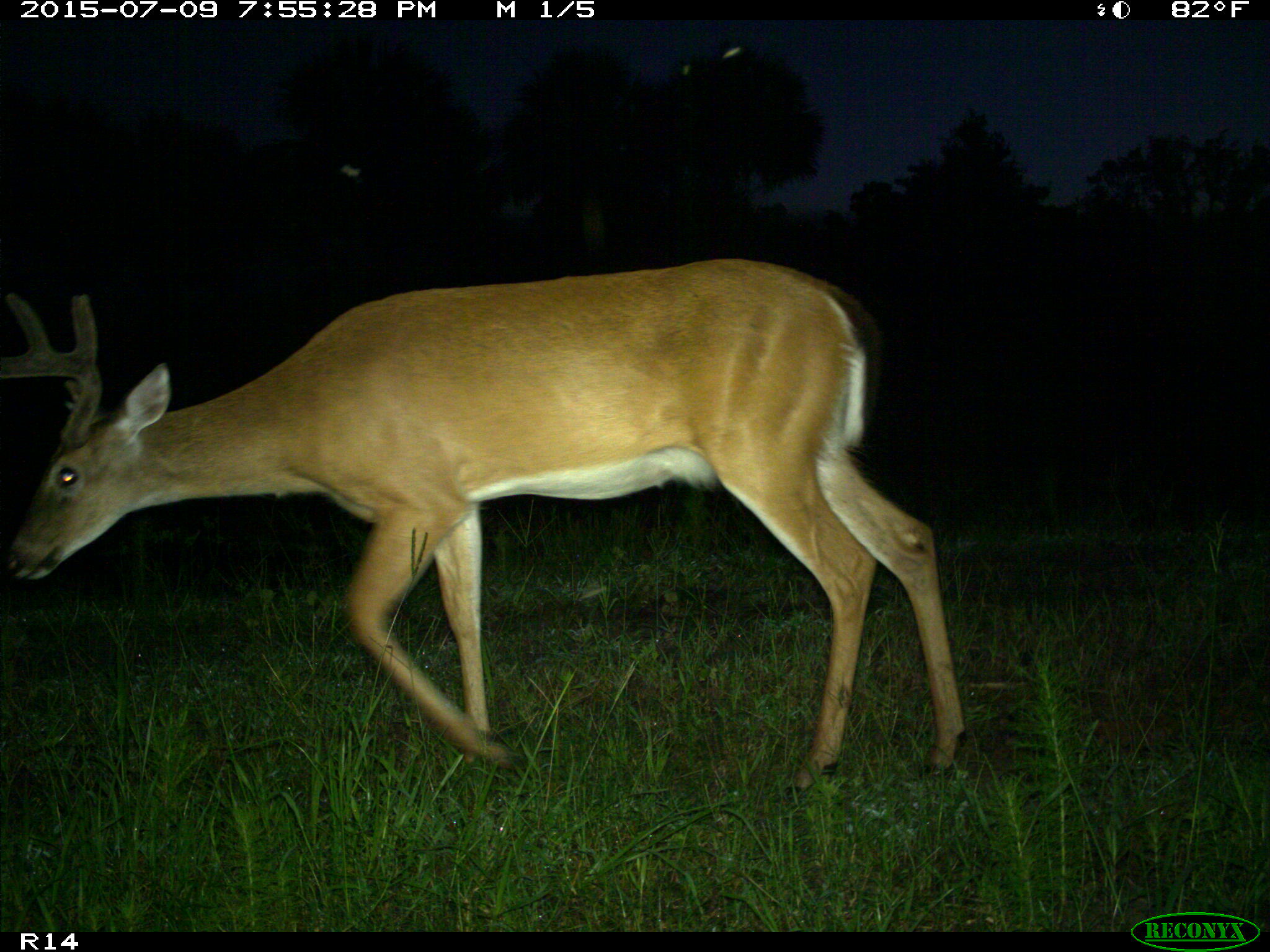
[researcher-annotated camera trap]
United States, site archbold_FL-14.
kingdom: Animalia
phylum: Chordata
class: Mammalia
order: Artiodactyla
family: Cervidae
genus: Odocoileus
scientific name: Odocoileus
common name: deer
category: unidentified deer